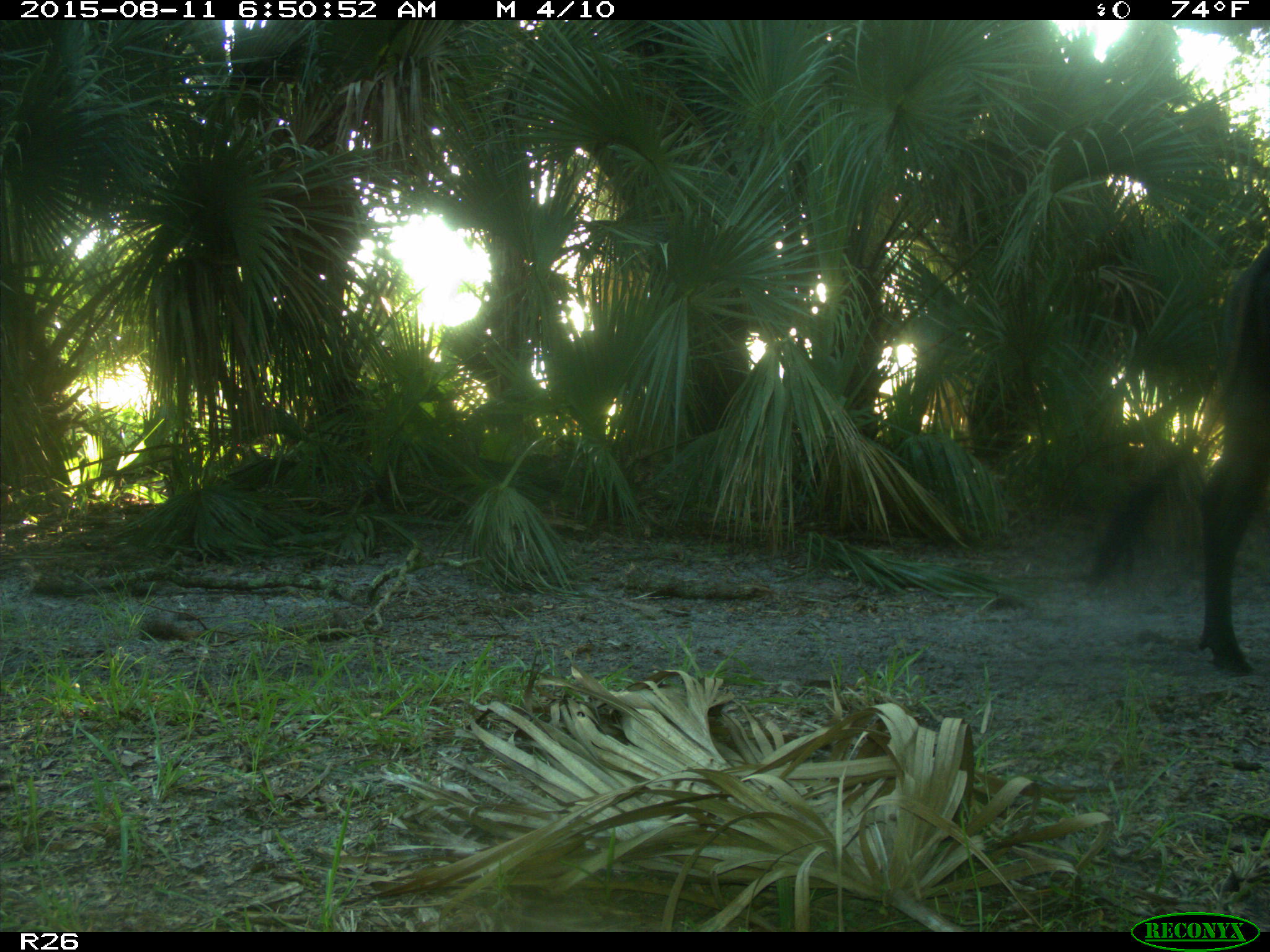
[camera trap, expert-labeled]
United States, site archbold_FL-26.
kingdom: Animalia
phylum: Chordata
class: Mammalia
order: Artiodactyla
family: Bovidae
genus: Bos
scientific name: Bos taurus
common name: domestic cow